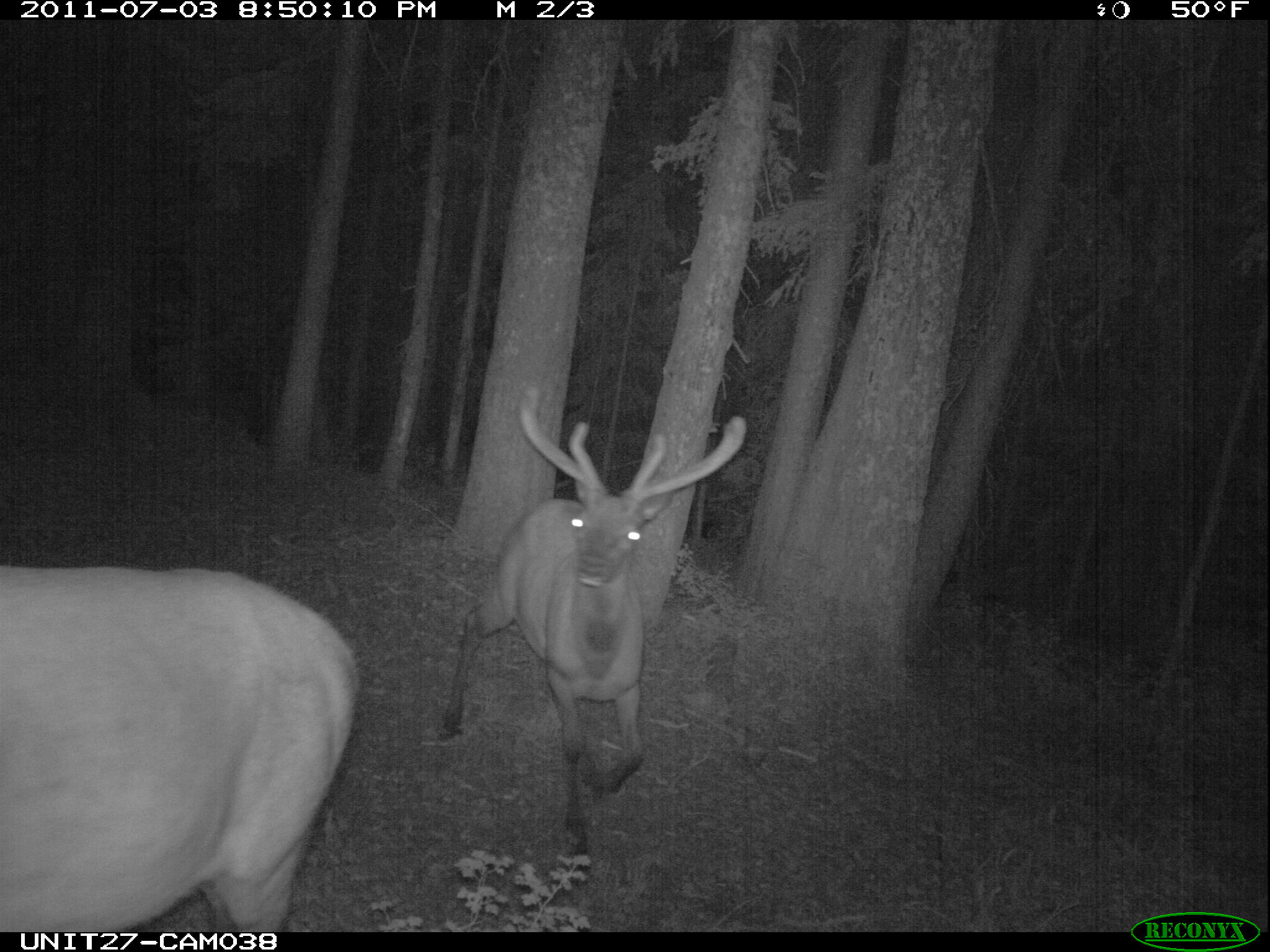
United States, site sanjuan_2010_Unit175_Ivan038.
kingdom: Animalia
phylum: Chordata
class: Mammalia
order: Artiodactyla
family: Cervidae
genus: Cervus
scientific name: Cervus elaphus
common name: red deer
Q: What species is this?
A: Cervus elaphus (red deer).